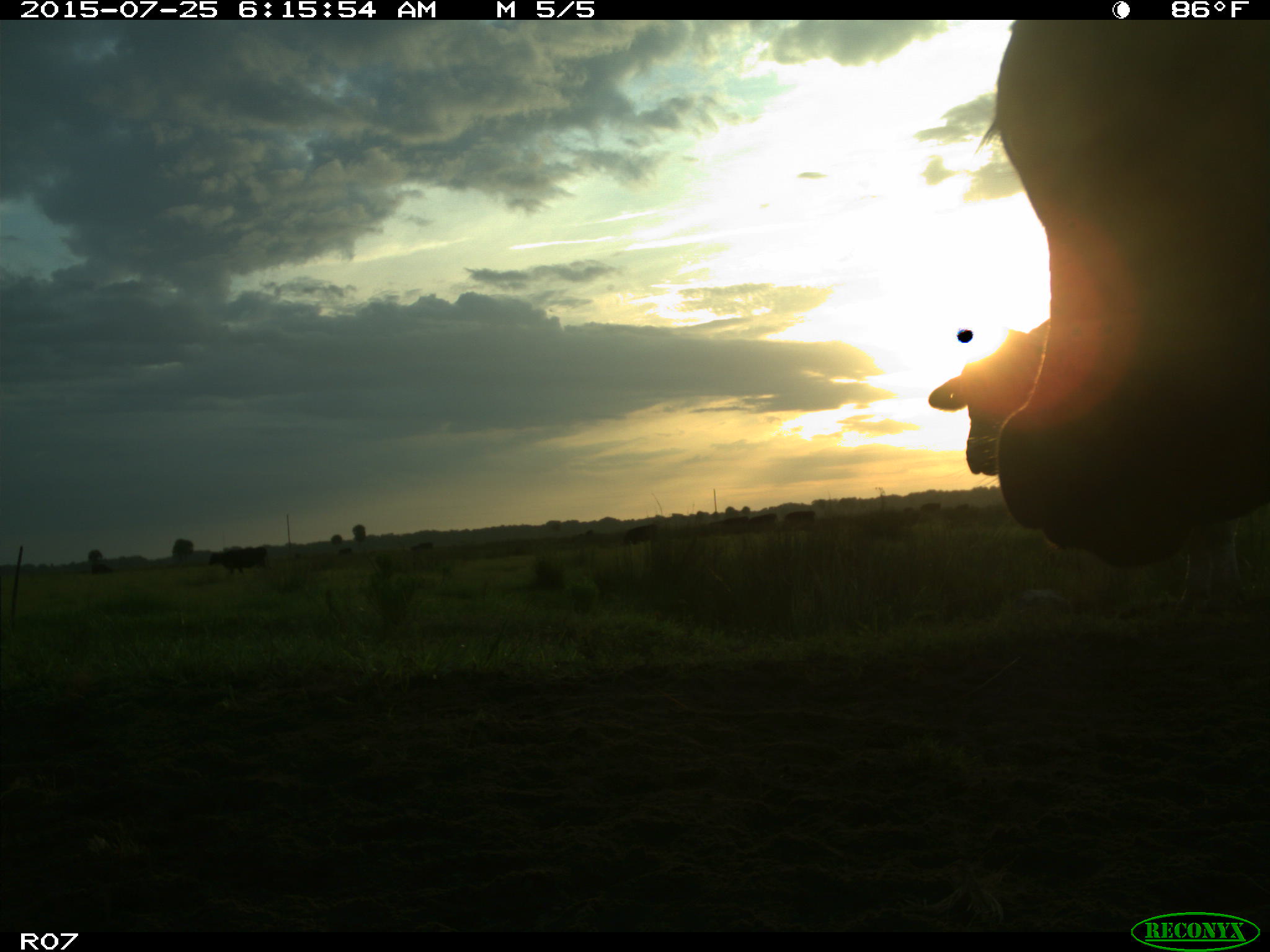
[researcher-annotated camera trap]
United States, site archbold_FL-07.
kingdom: Animalia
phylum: Chordata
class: Mammalia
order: Artiodactyla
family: Bovidae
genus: Bos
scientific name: Bos taurus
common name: domestic cow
Bos taurus (domestic cow).